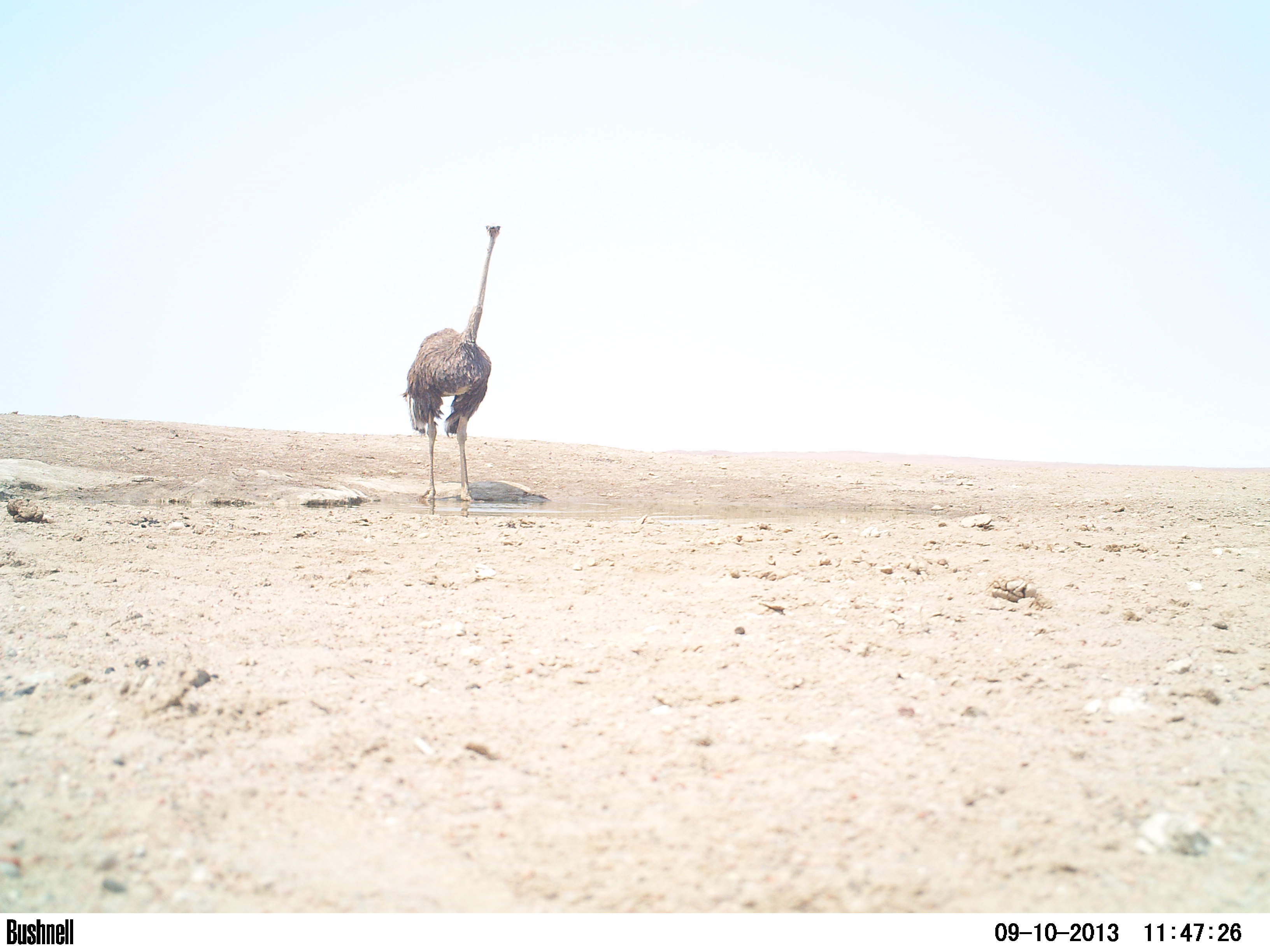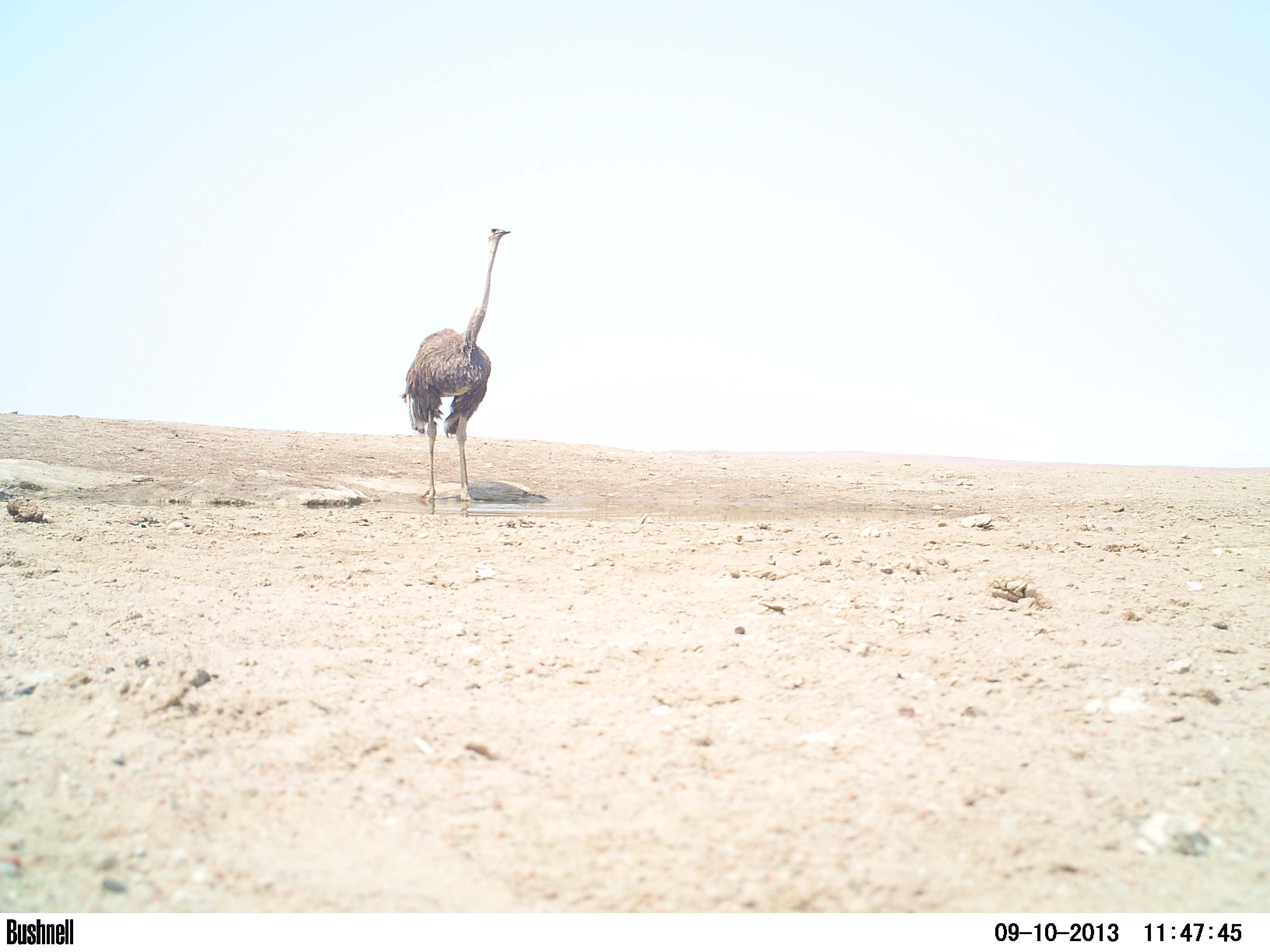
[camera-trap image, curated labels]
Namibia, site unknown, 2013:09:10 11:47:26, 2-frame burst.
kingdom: Animalia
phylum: Chordata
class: Aves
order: Struthioniformes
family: Struthionidae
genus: Struthio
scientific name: Struthio camelus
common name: common ostrich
Struthio camelus (common ostrich).